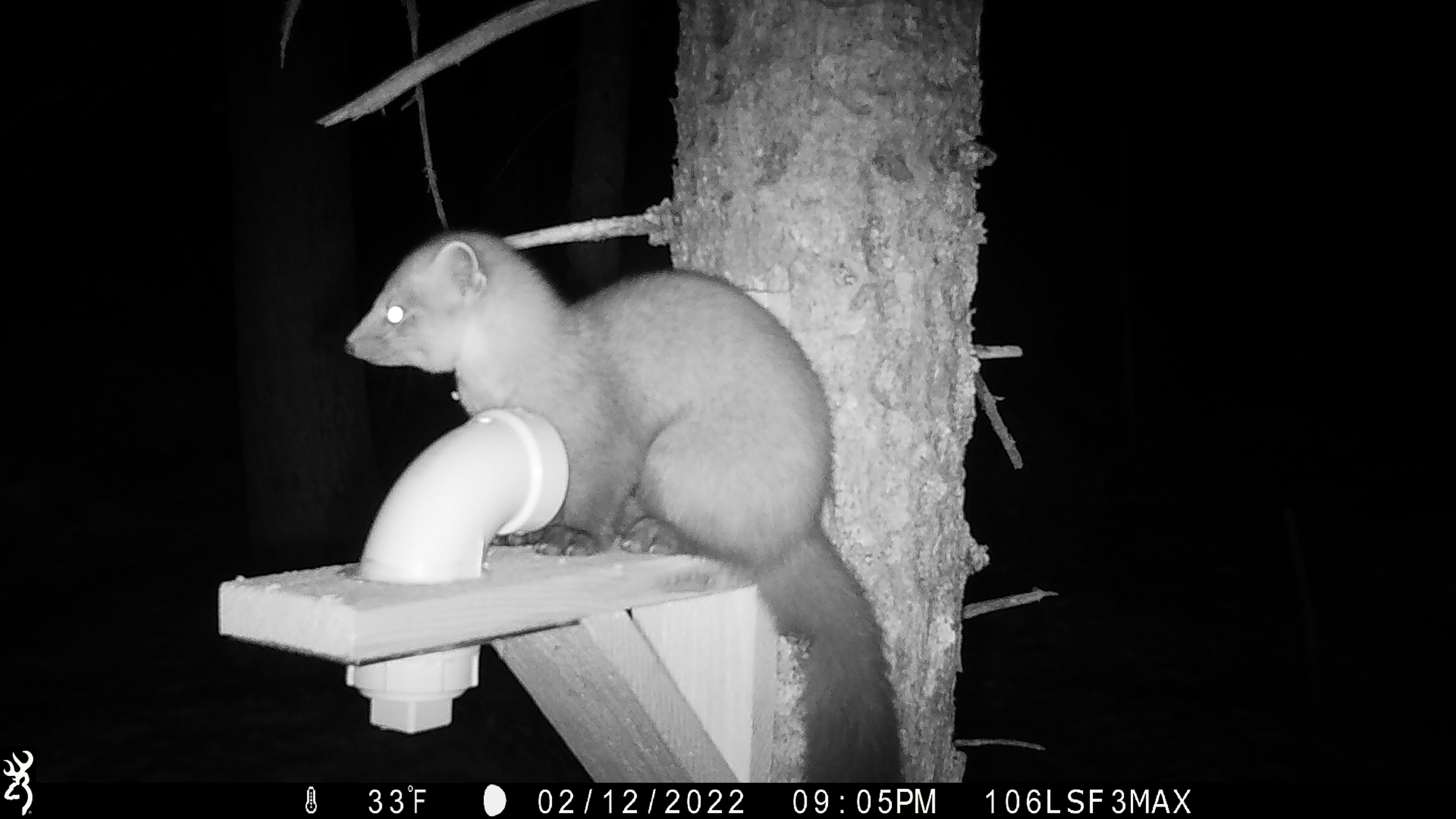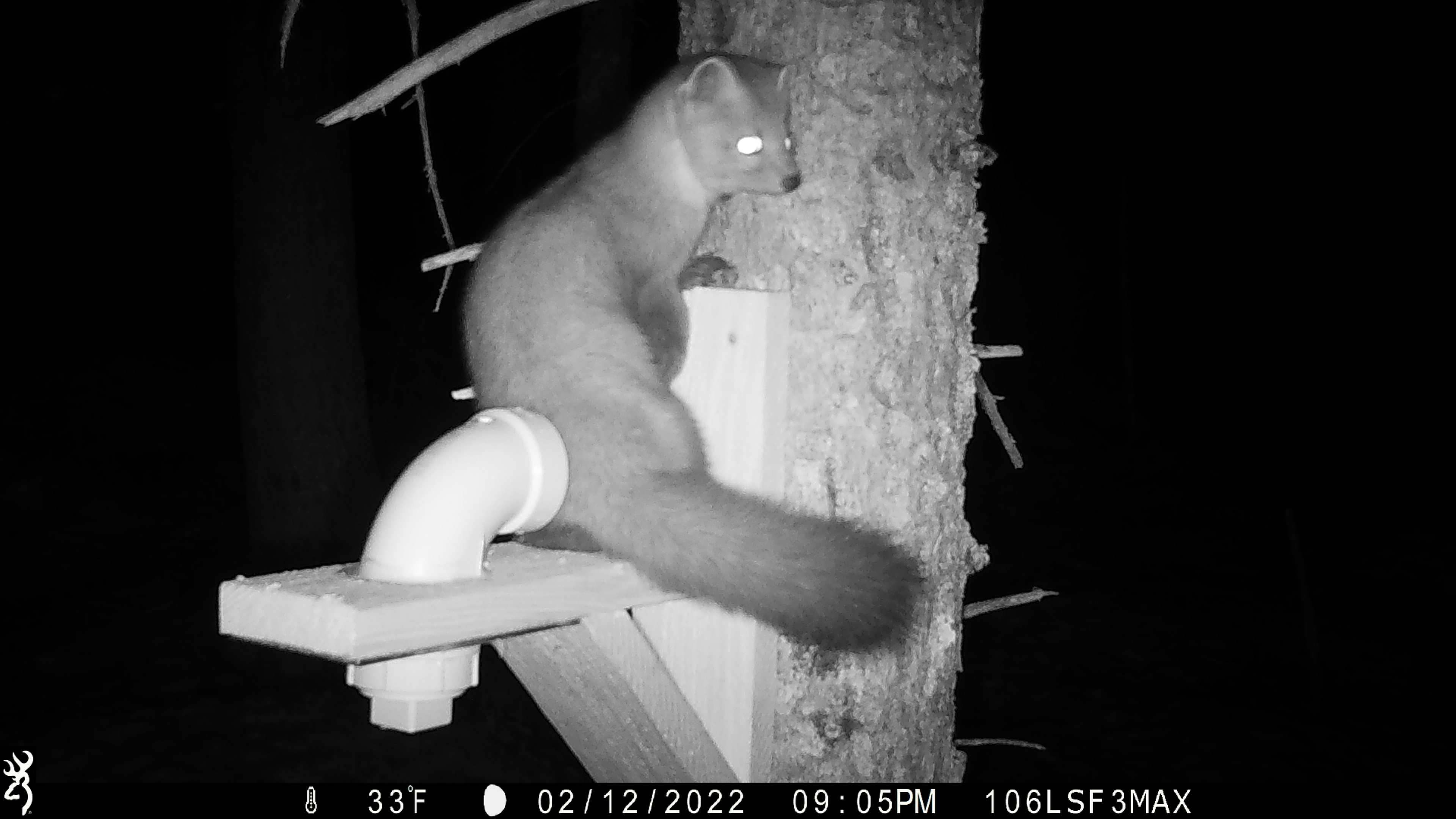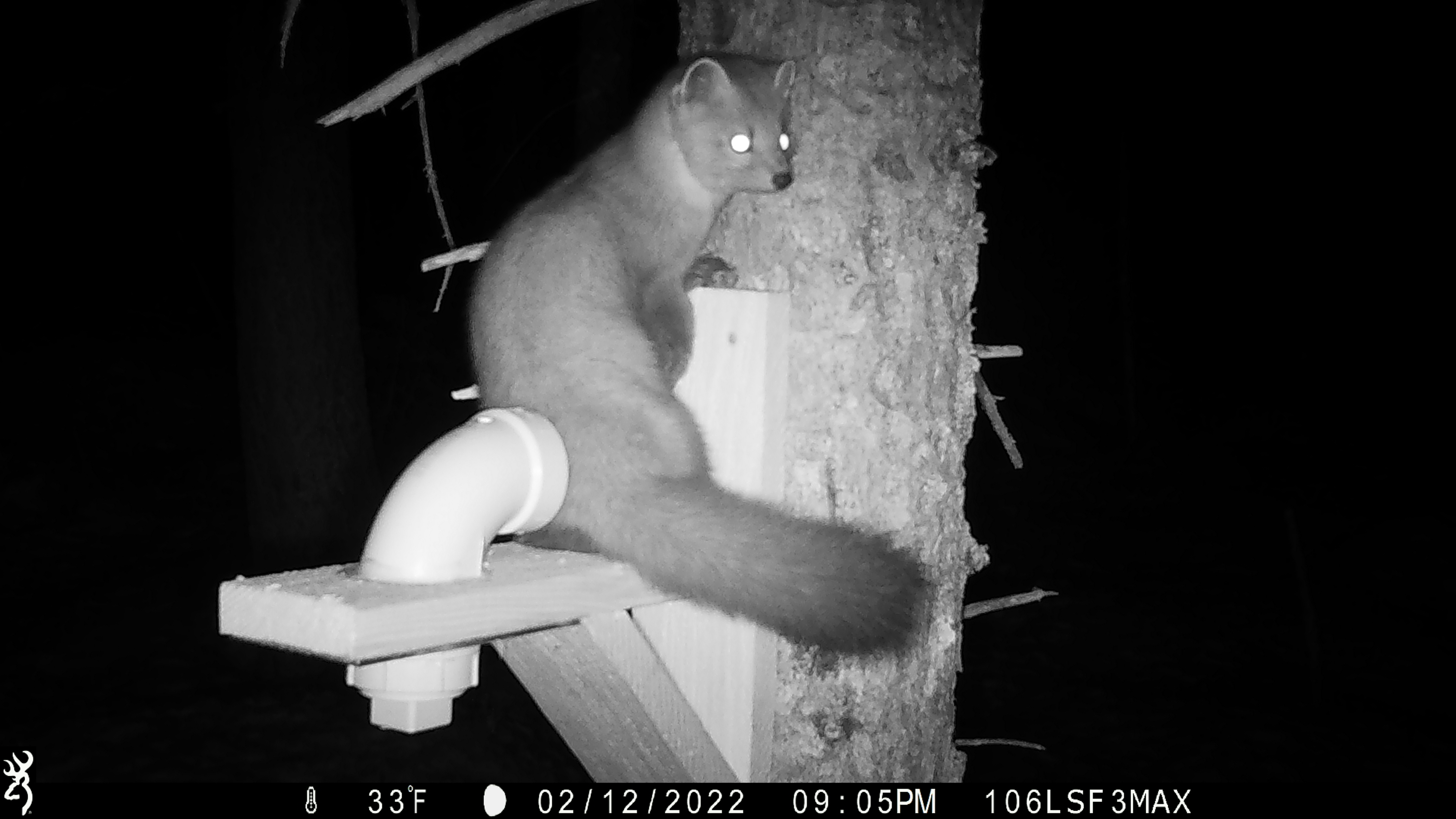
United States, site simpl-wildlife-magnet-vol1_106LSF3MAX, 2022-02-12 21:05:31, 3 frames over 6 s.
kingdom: Animalia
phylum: Chordata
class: Mammalia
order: Carnivora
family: Mustelidae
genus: Martes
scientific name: Martes americana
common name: american marten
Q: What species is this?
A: American marten (Martes americana).